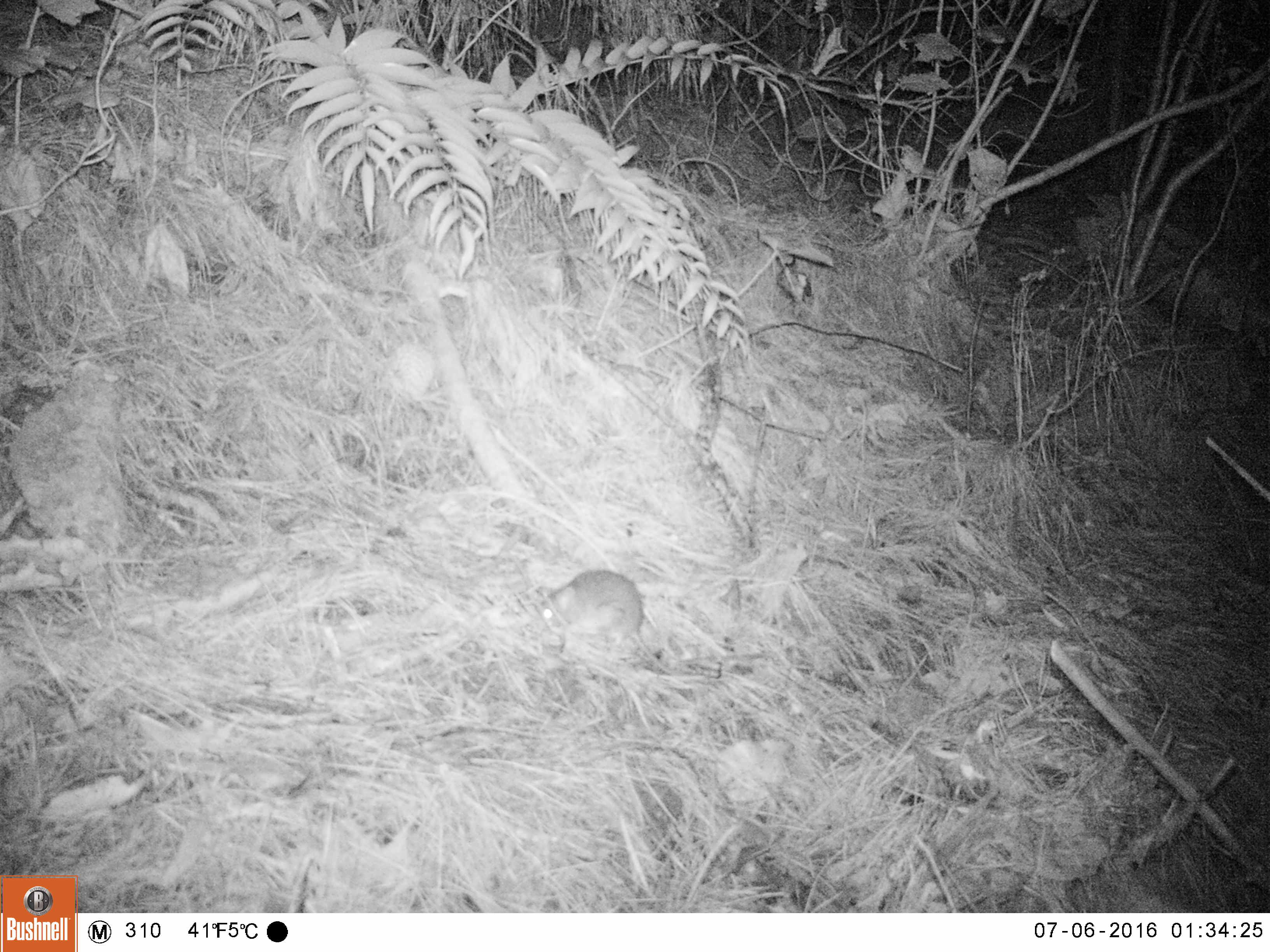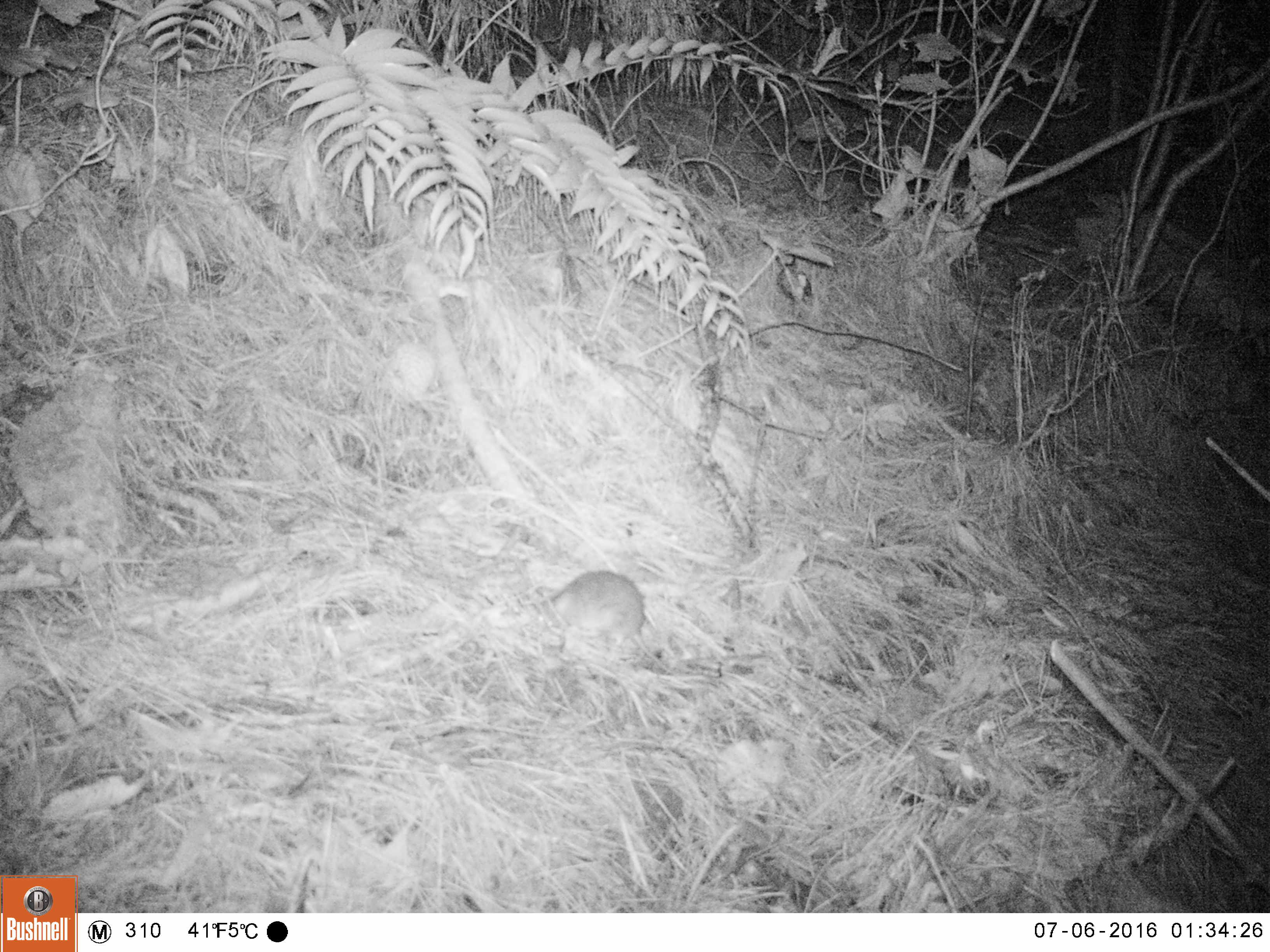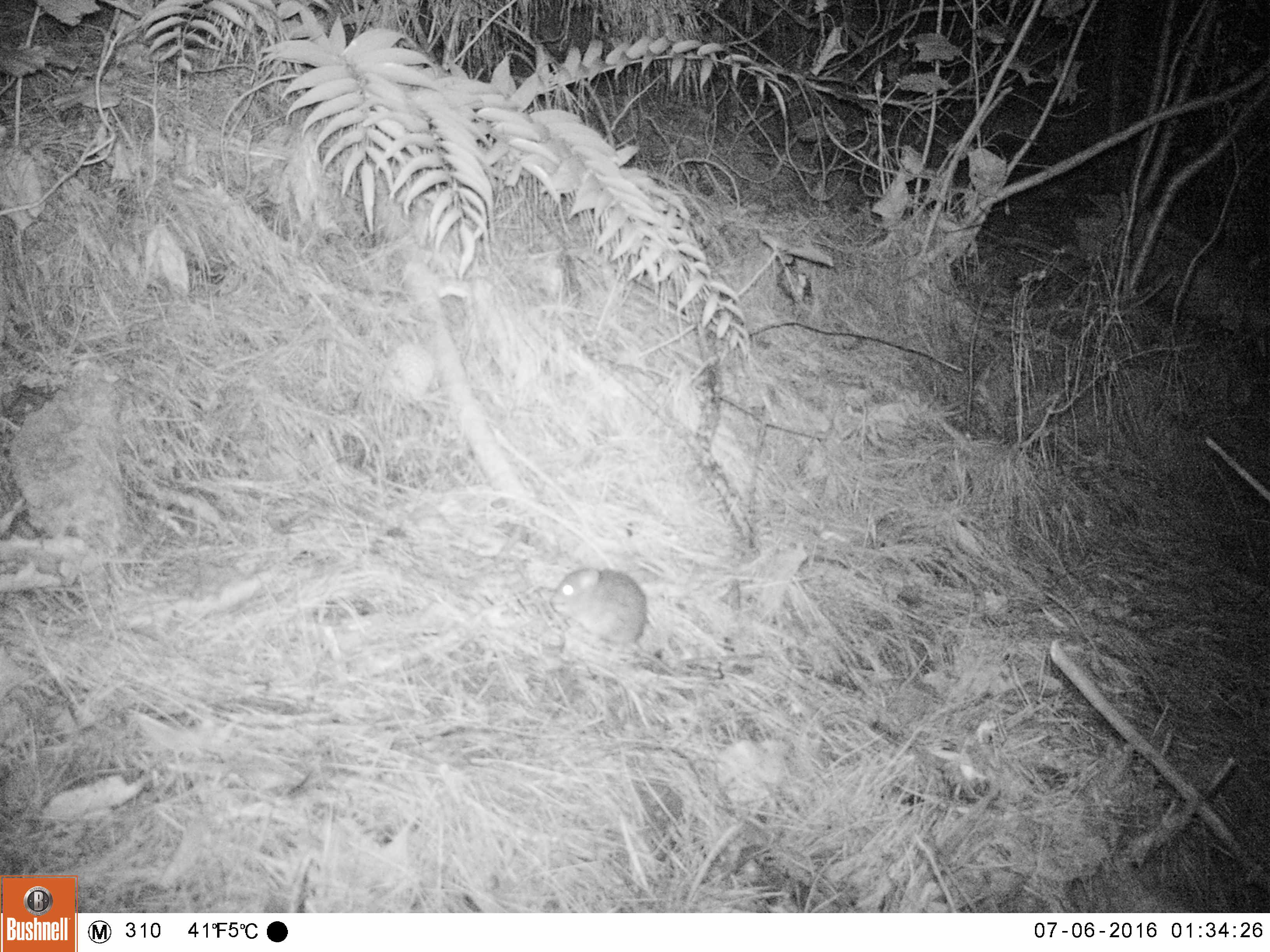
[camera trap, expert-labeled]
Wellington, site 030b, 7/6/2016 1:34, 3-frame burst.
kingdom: Animalia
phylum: Chordata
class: Mammalia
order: Rodentia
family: Muridae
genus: Rattus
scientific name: Rattus rattus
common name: ship rat